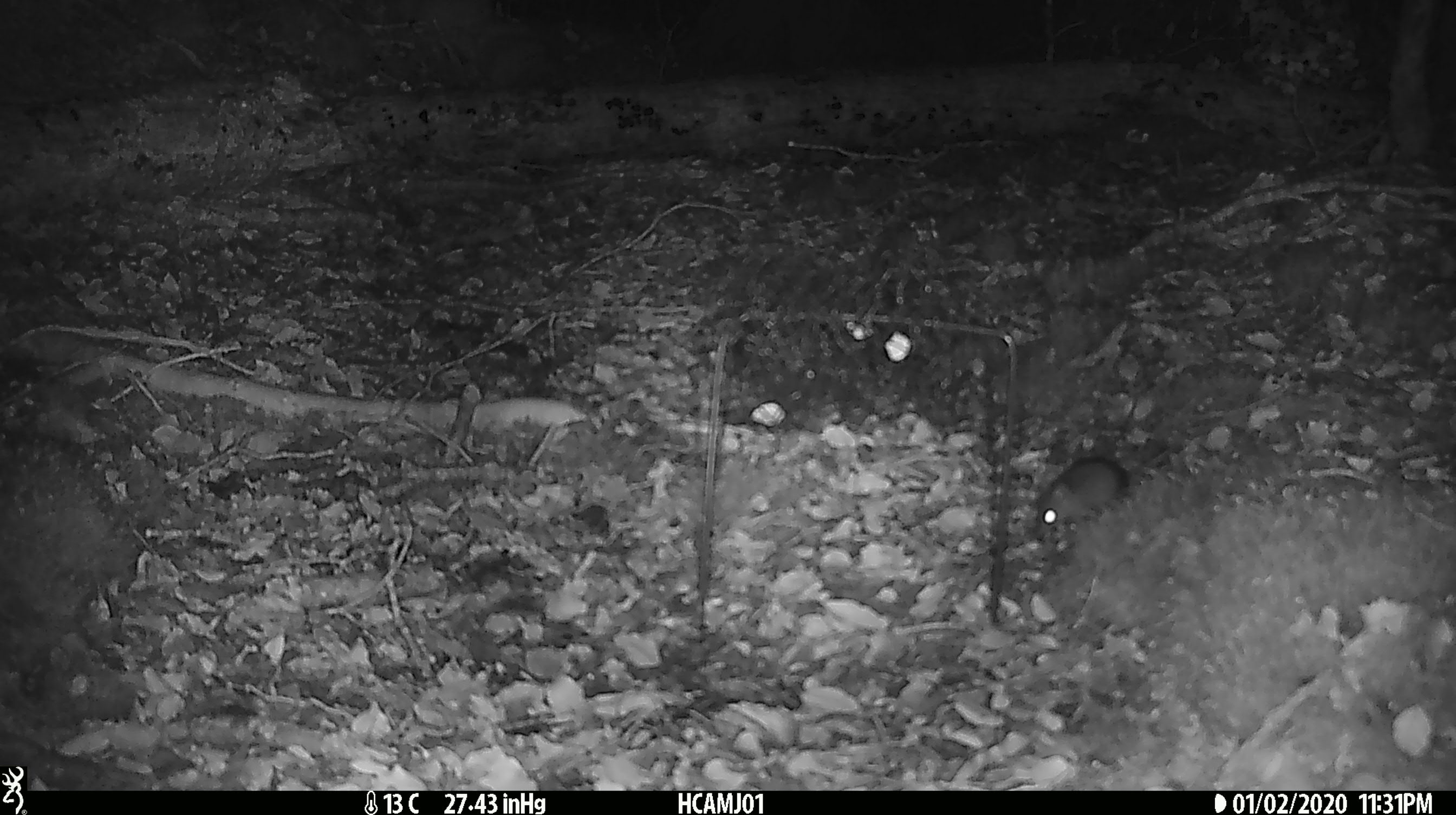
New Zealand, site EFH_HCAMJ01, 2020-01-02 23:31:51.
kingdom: Animalia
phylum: Chordata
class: Mammalia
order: Rodentia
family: Muridae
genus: Mus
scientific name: Mus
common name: mouse